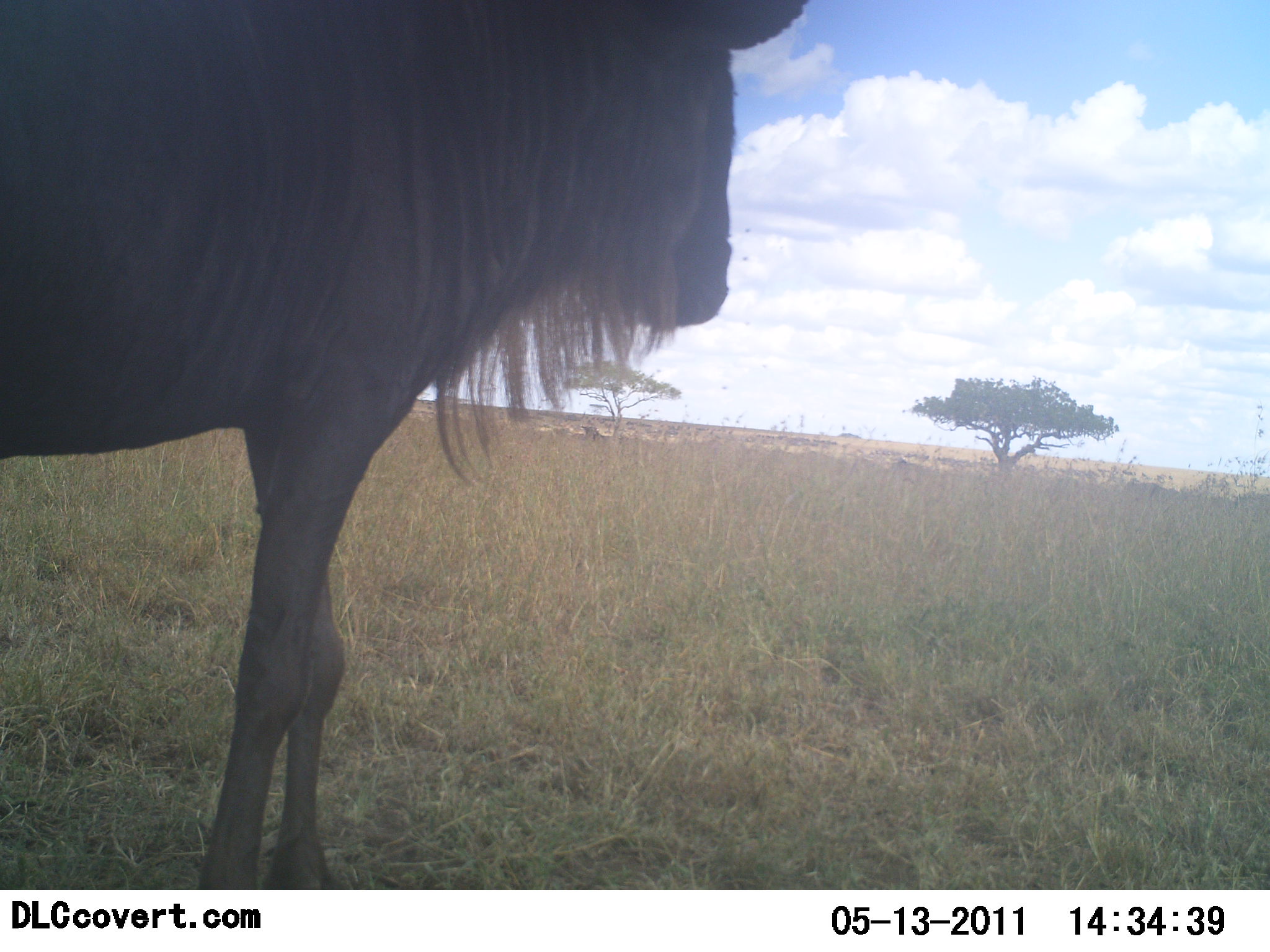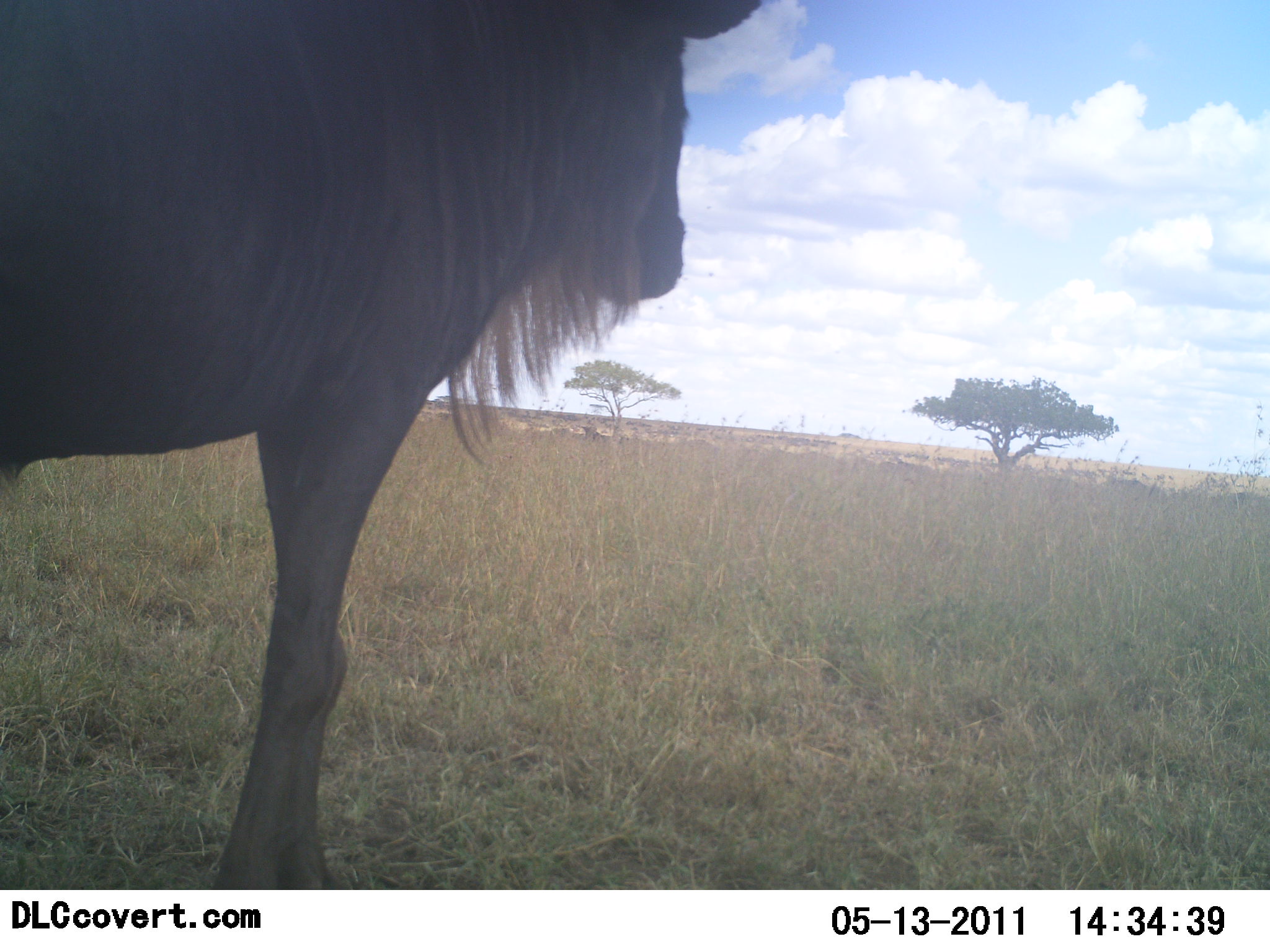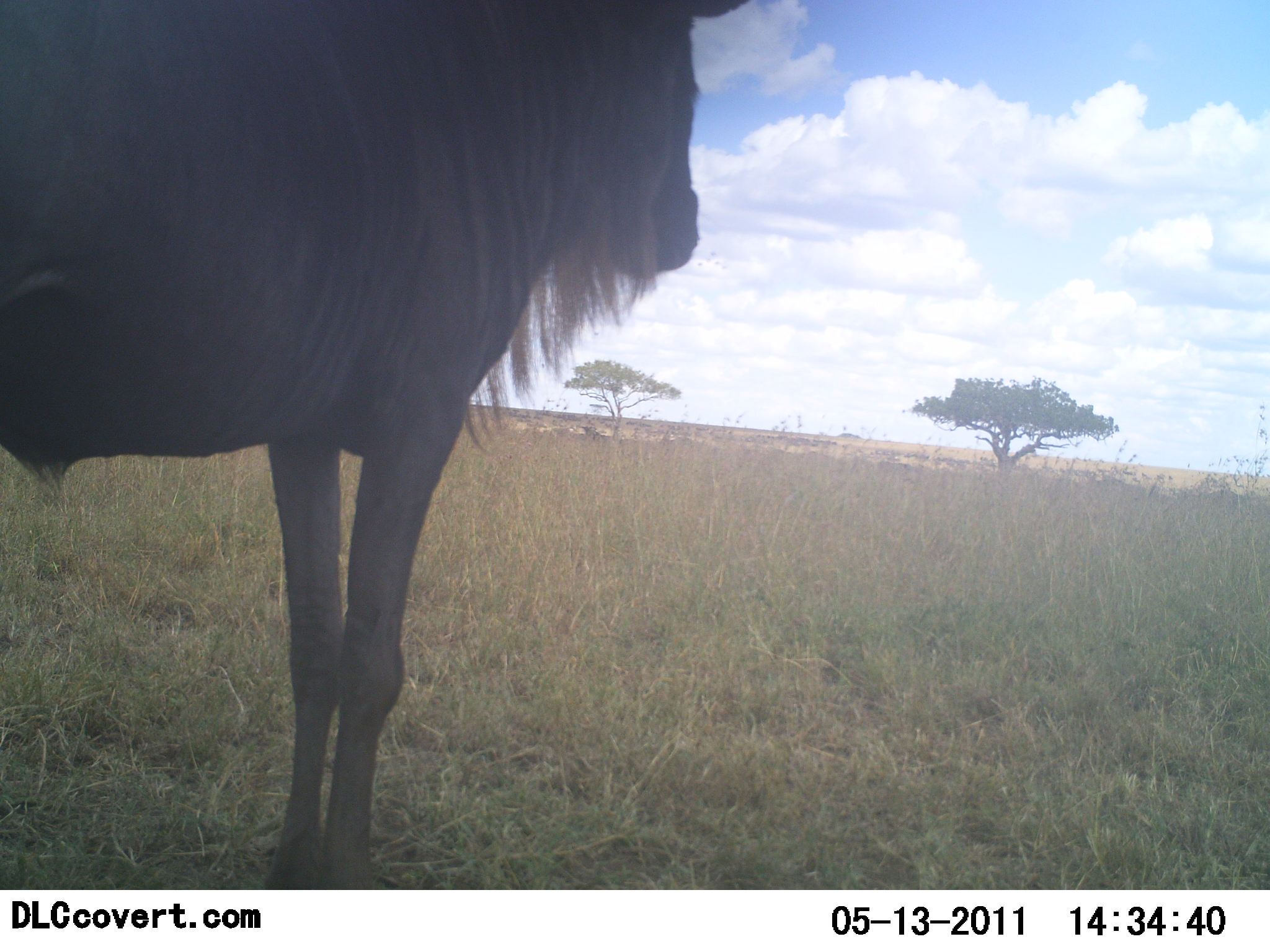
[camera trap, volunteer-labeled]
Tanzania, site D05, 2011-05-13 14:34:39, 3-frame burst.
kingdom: Animalia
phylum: Chordata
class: Mammalia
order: Artiodactyla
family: Bovidae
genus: Connochaetes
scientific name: Connochaetes taurinus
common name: blue wildebeest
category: wildebeest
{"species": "wildebeest (blue wildebeest) (Connochaetes taurinus)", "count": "1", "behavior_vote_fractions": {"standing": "100%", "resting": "0%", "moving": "0%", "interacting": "0%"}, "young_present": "0%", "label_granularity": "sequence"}